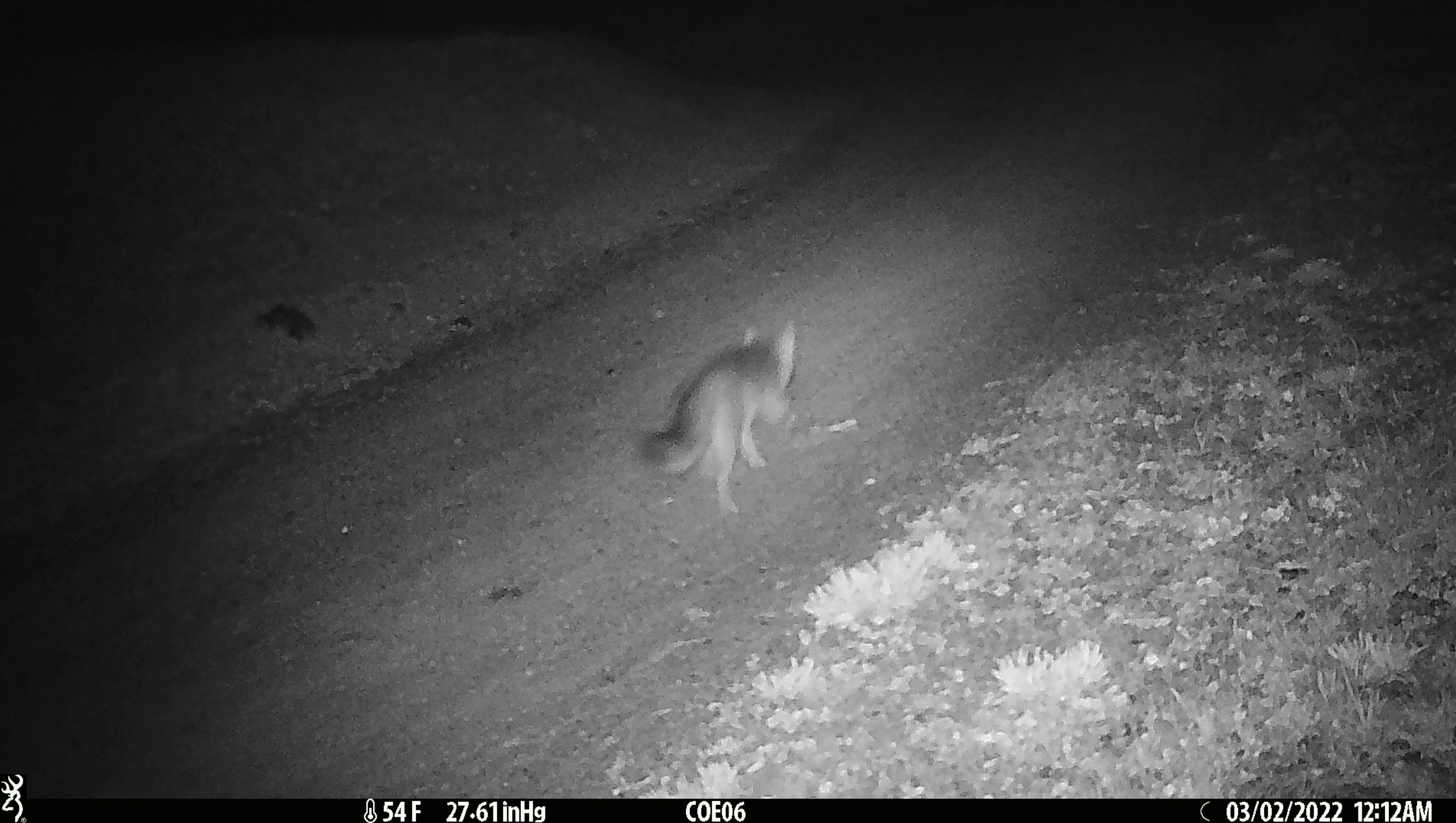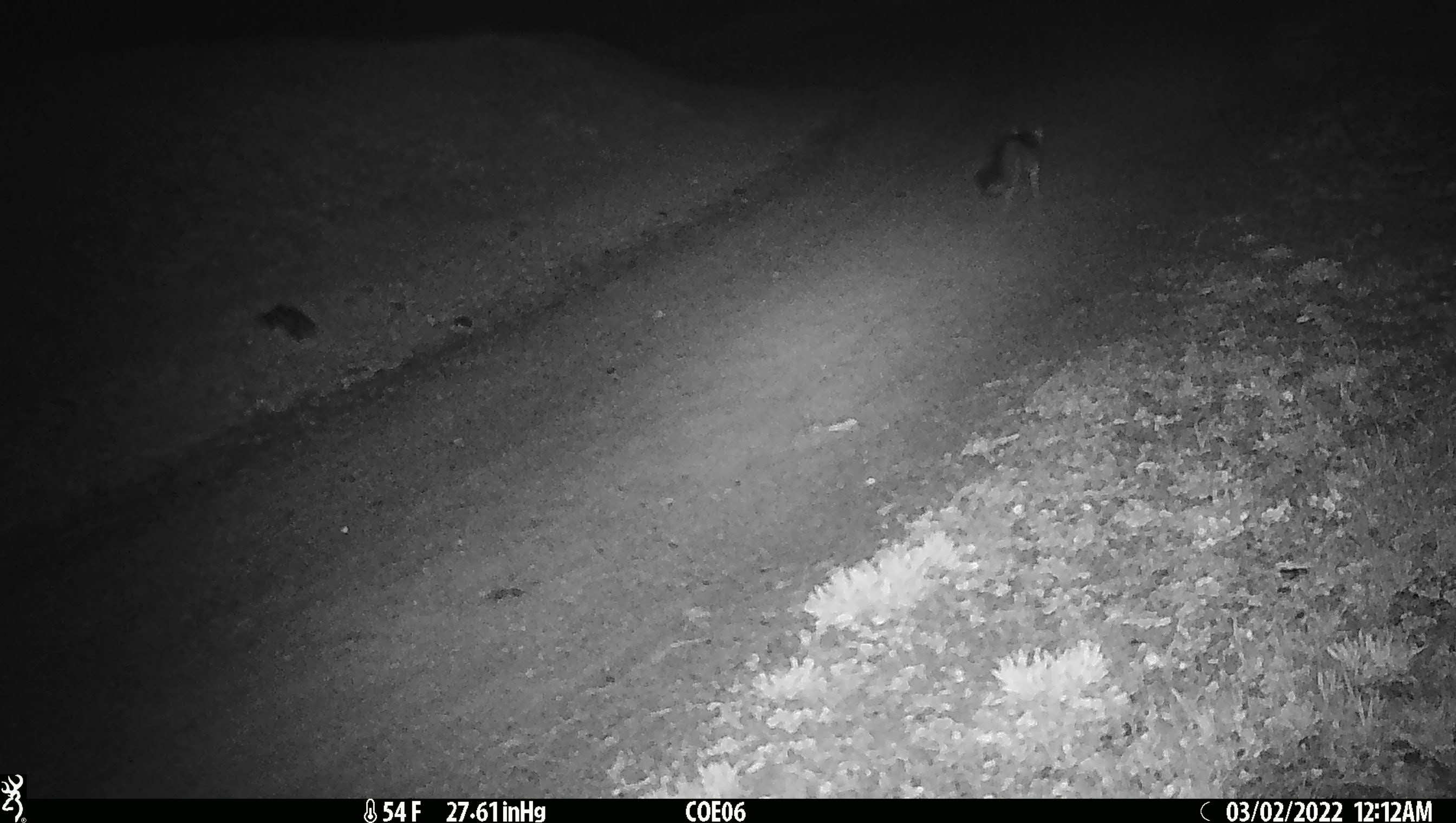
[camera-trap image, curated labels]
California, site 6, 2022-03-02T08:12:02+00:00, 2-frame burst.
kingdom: Animalia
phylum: Chordata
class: Mammalia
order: Carnivora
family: Canidae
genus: Urocyon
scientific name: Urocyon cinereoargenteus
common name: gray fox